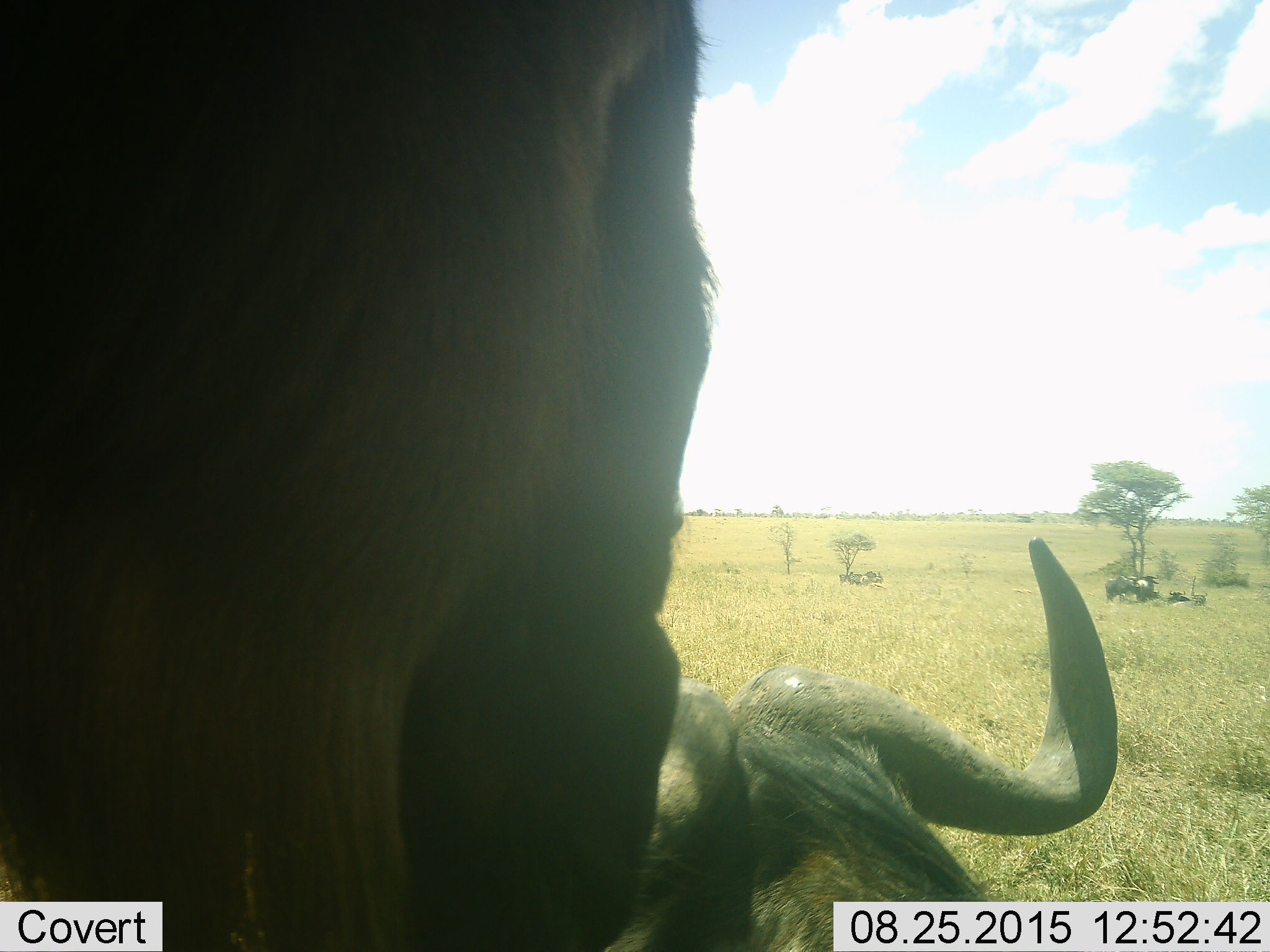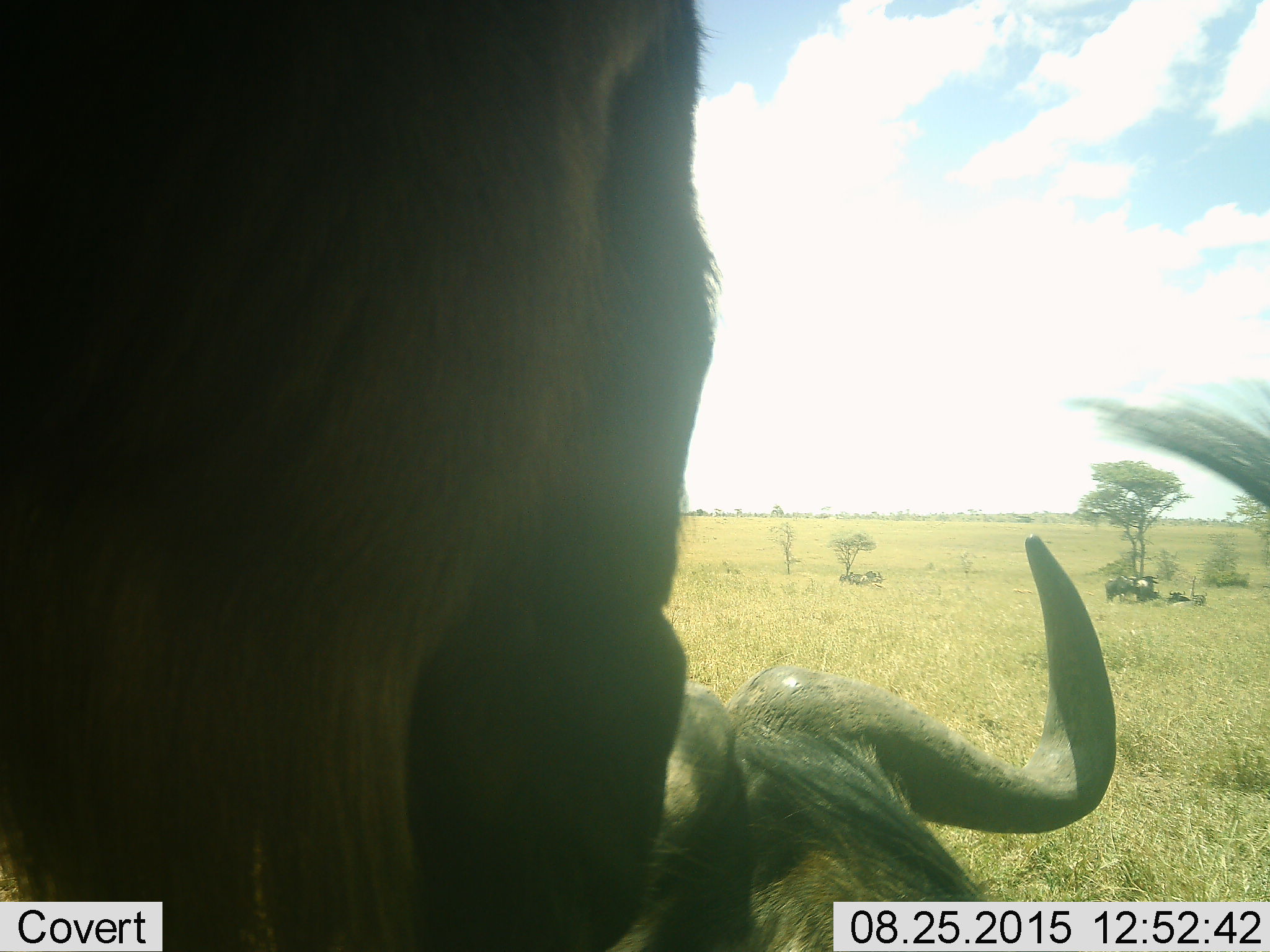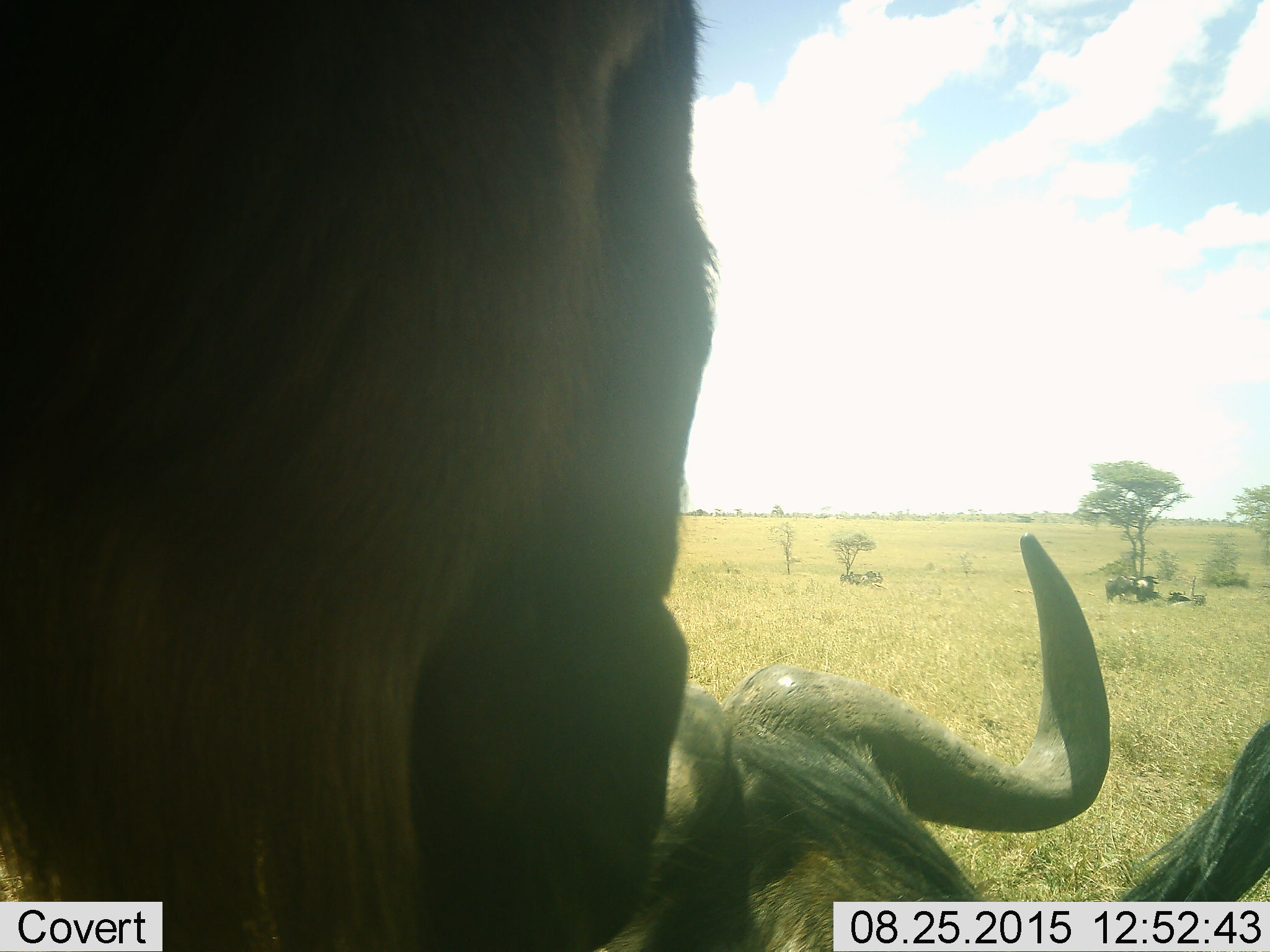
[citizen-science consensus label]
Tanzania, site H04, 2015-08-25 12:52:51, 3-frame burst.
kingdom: Animalia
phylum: Chordata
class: Mammalia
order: Artiodactyla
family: Bovidae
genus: Syncerus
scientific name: Syncerus caffer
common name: cape buffalo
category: buffalo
Buffalo (cape buffalo) (Syncerus caffer), count 2. Behavior (volunteer vote fractions): standing 80%, resting 40%, moving 0%, interacting 20%. Young present (vote fraction): 20%. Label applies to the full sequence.